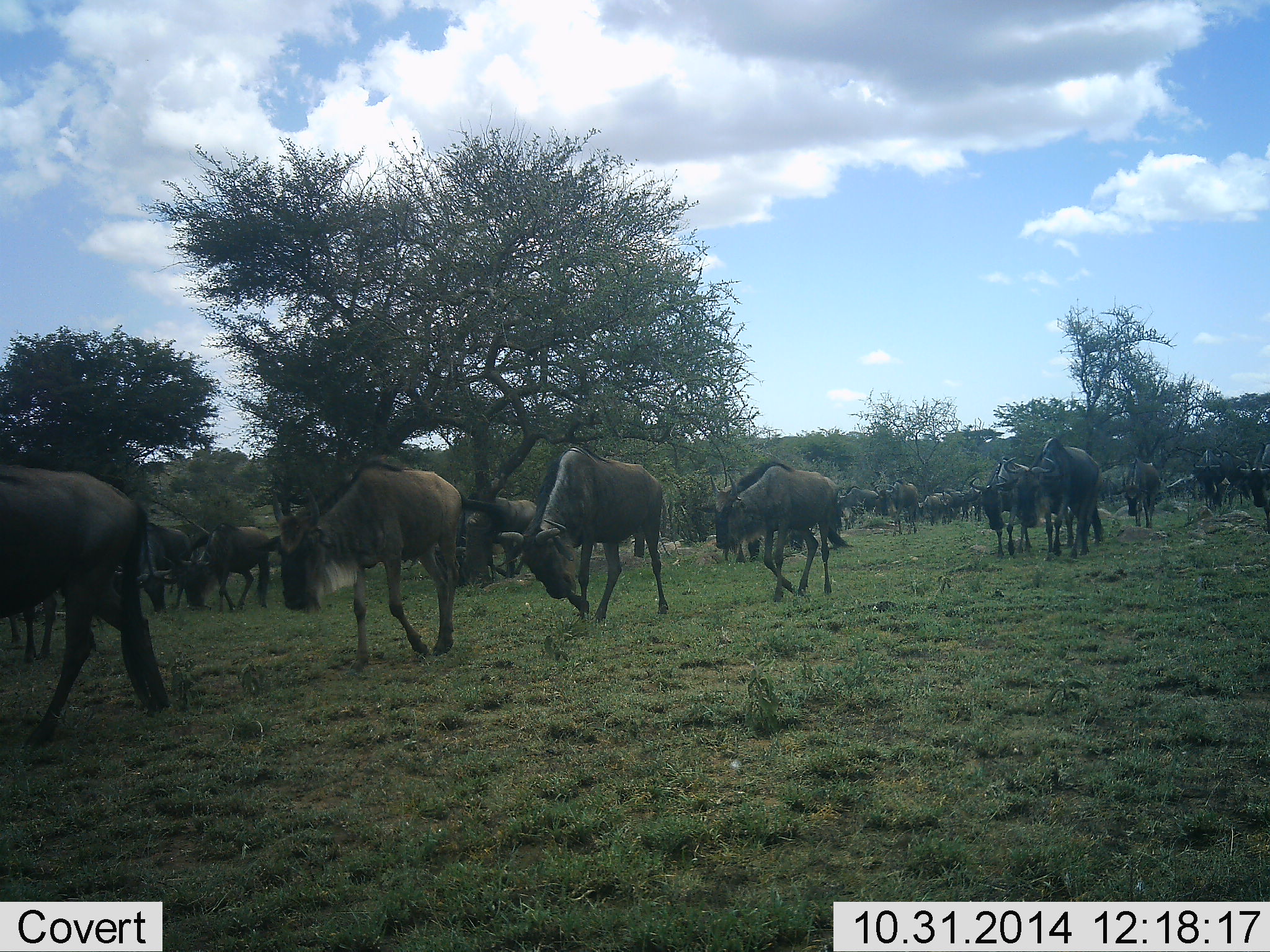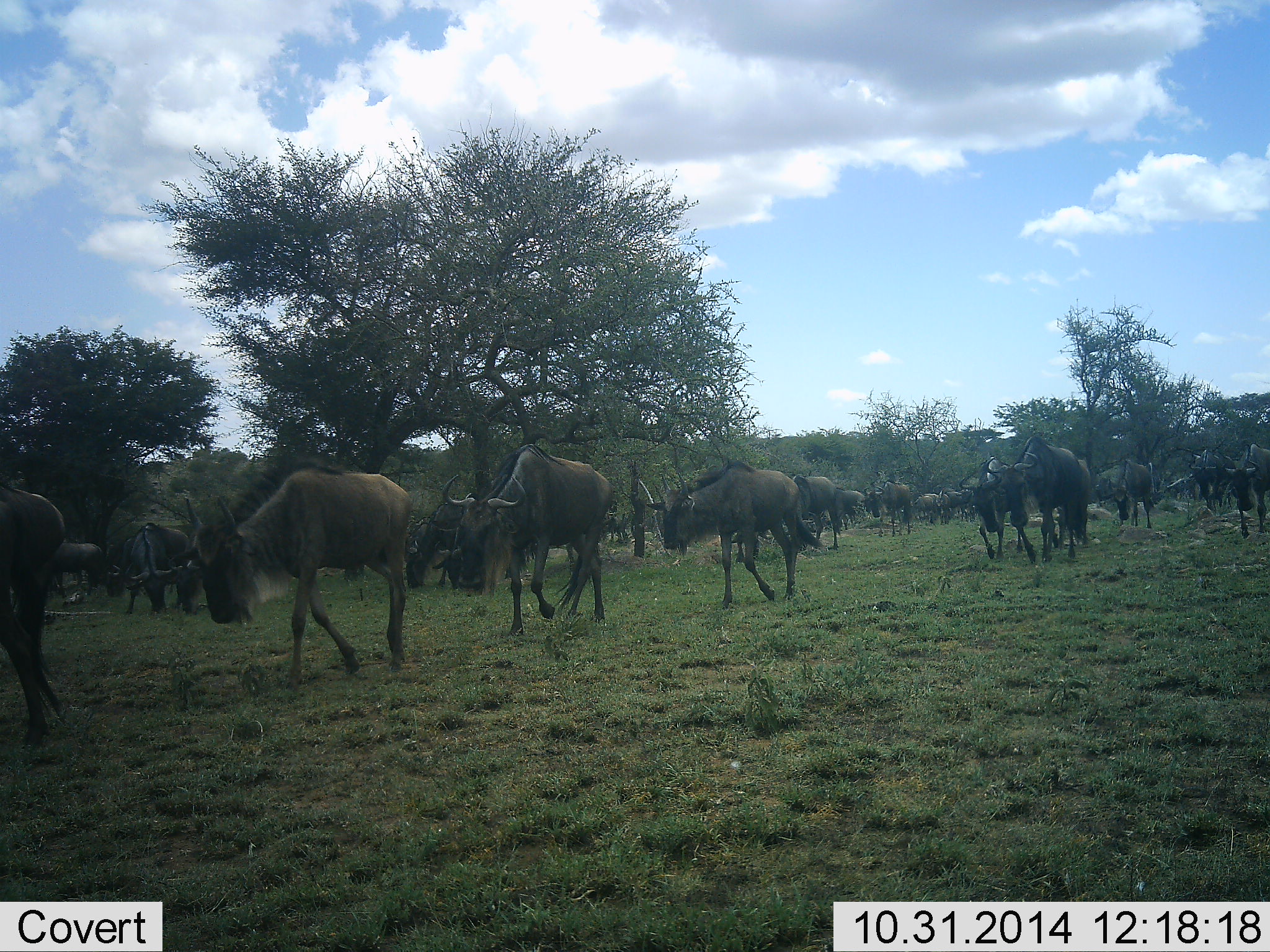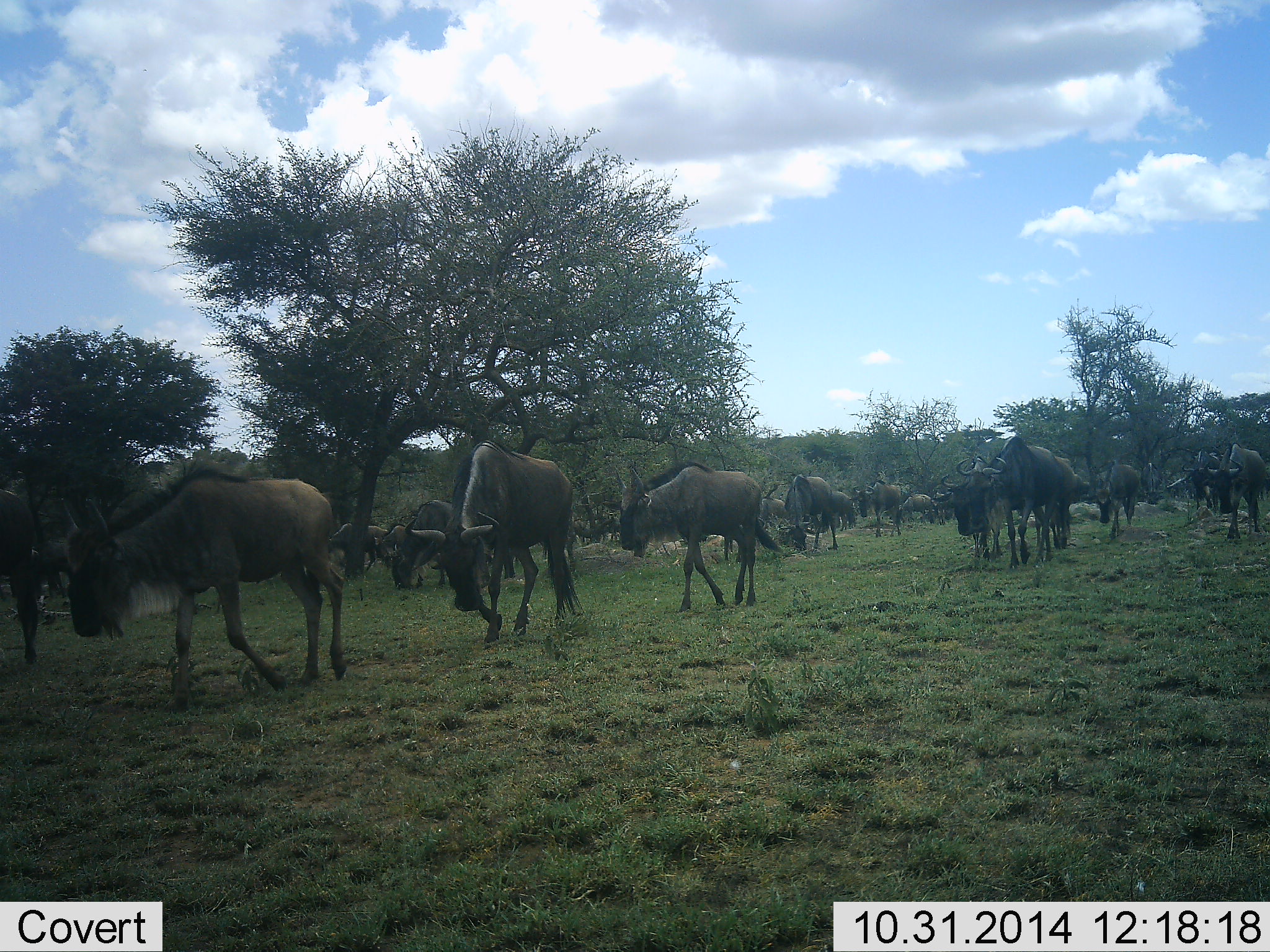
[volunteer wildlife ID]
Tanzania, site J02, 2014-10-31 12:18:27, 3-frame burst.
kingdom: Animalia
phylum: Chordata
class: Mammalia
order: Artiodactyla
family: Bovidae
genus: Connochaetes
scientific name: Connochaetes taurinus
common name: blue wildebeest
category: wildebeest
Wildebeest (blue wildebeest) (Connochaetes taurinus), count 11-50. Behavior (volunteer vote fractions): standing 40%, resting 0%, moving 100%, interacting 0%. Young present (vote fraction): 0%. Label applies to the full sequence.